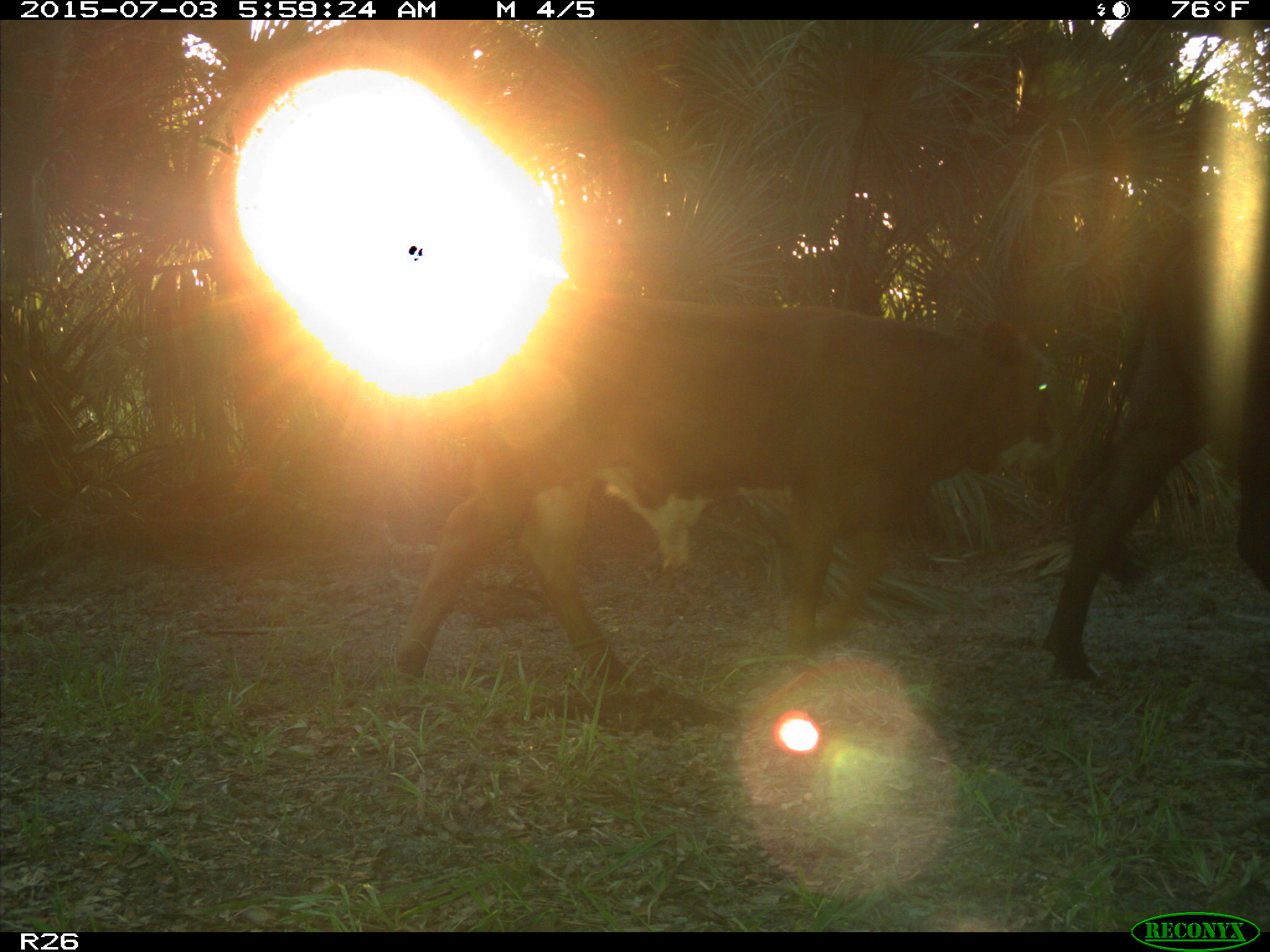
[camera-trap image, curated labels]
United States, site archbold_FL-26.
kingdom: Animalia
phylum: Chordata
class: Mammalia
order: Artiodactyla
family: Bovidae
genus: Bos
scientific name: Bos taurus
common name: domestic cow